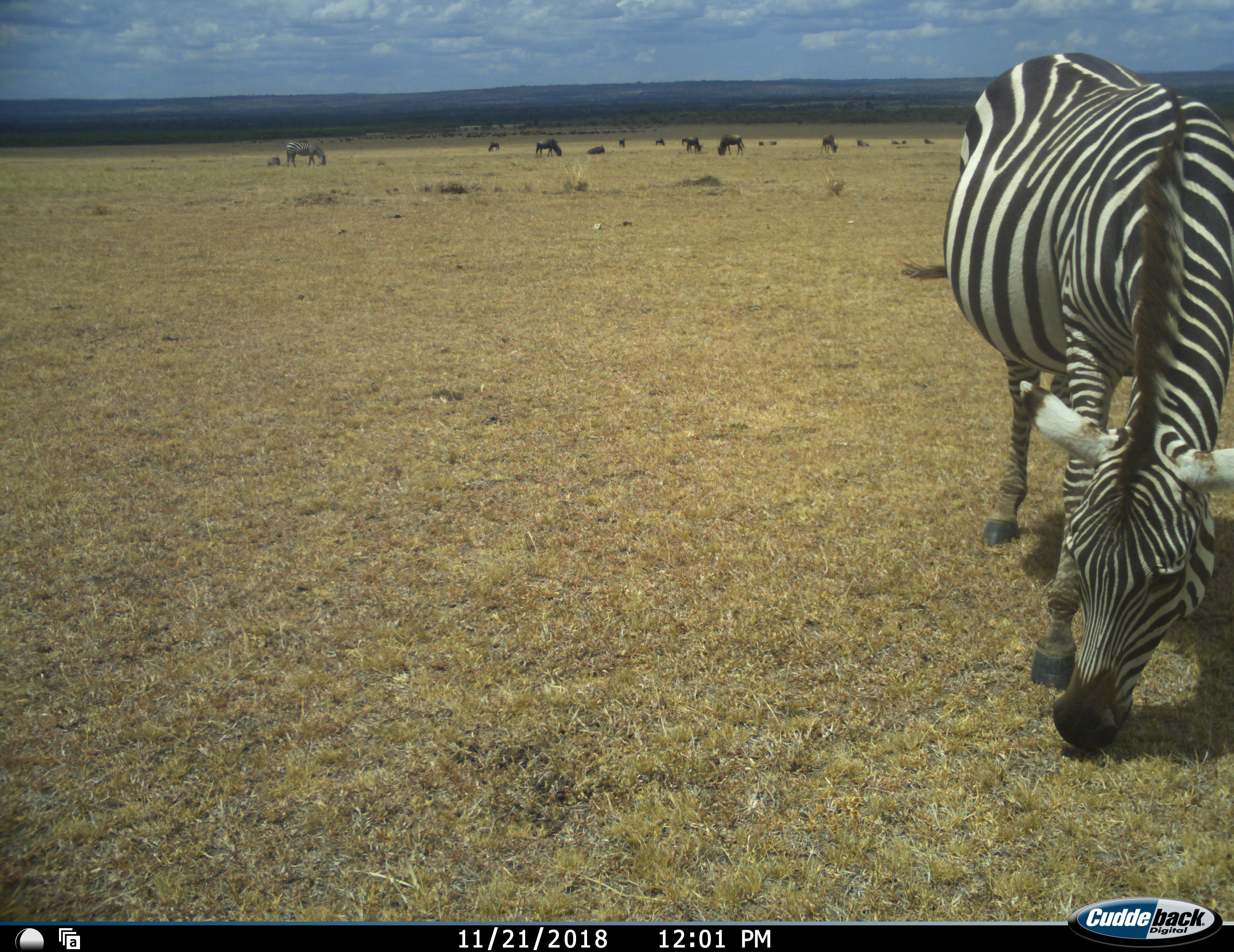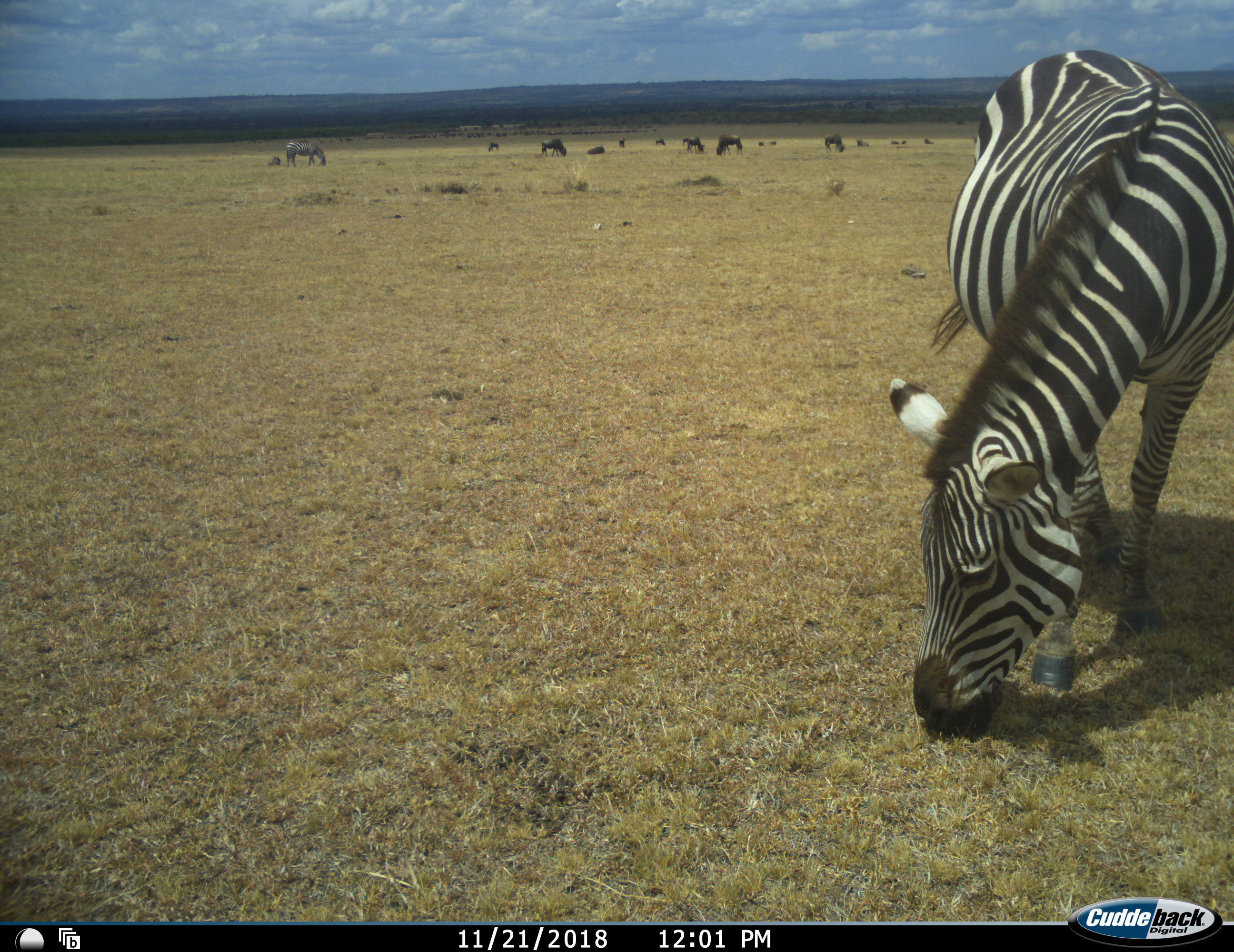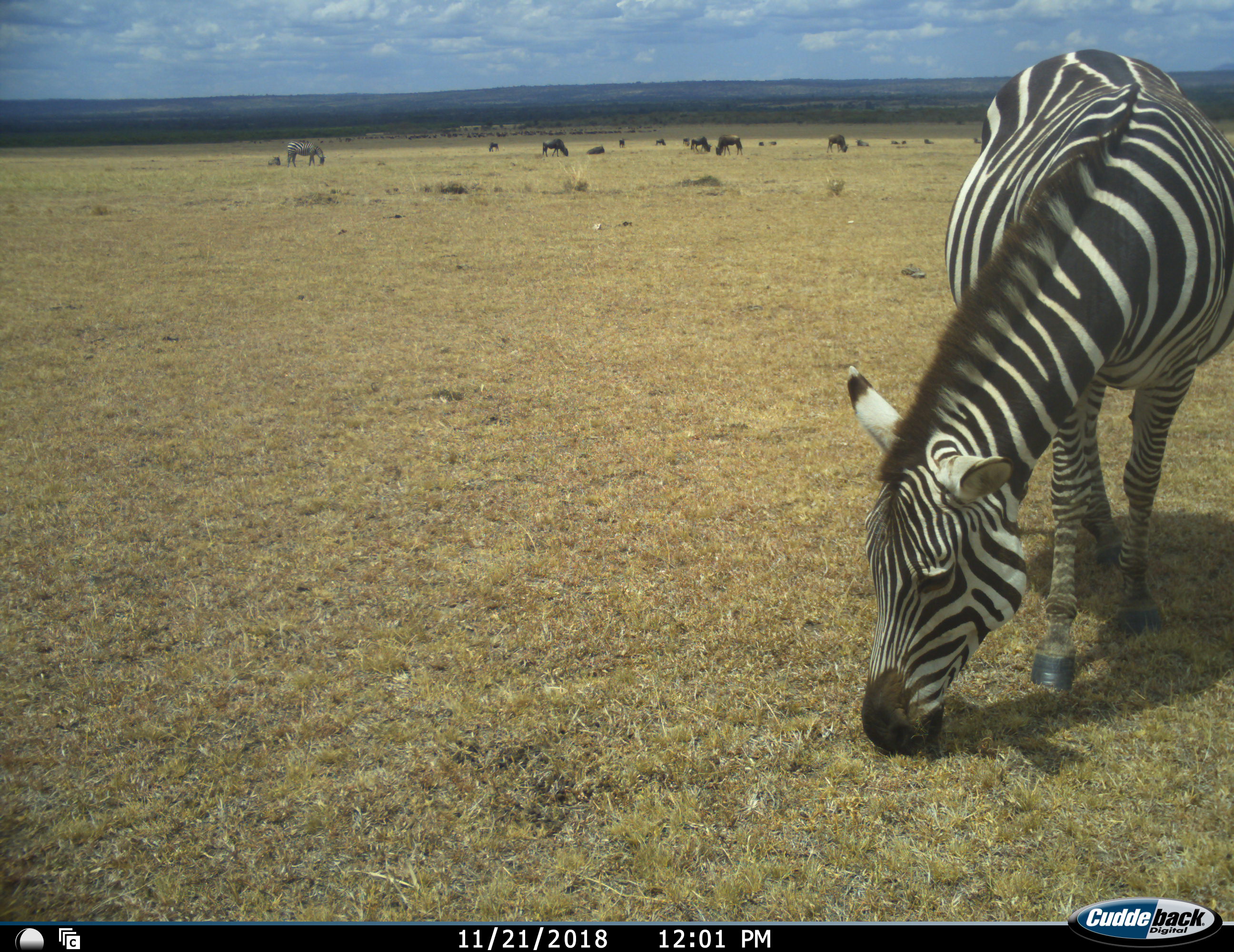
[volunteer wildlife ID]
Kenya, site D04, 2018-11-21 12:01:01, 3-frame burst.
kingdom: Animalia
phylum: Chordata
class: Mammalia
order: Artiodactyla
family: Bovidae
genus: Connochaetes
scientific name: Connochaetes taurinus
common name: common wildebeest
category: wildebeest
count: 11-50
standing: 57%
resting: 86%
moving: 43%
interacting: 0%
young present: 14%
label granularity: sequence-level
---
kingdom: Animalia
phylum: Chordata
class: Mammalia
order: Perissodactyla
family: Equidae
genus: Equus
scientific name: Equus quagga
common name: plains zebra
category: zebra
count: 2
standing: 40%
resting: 20%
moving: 10%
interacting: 0%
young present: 30%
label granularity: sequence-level